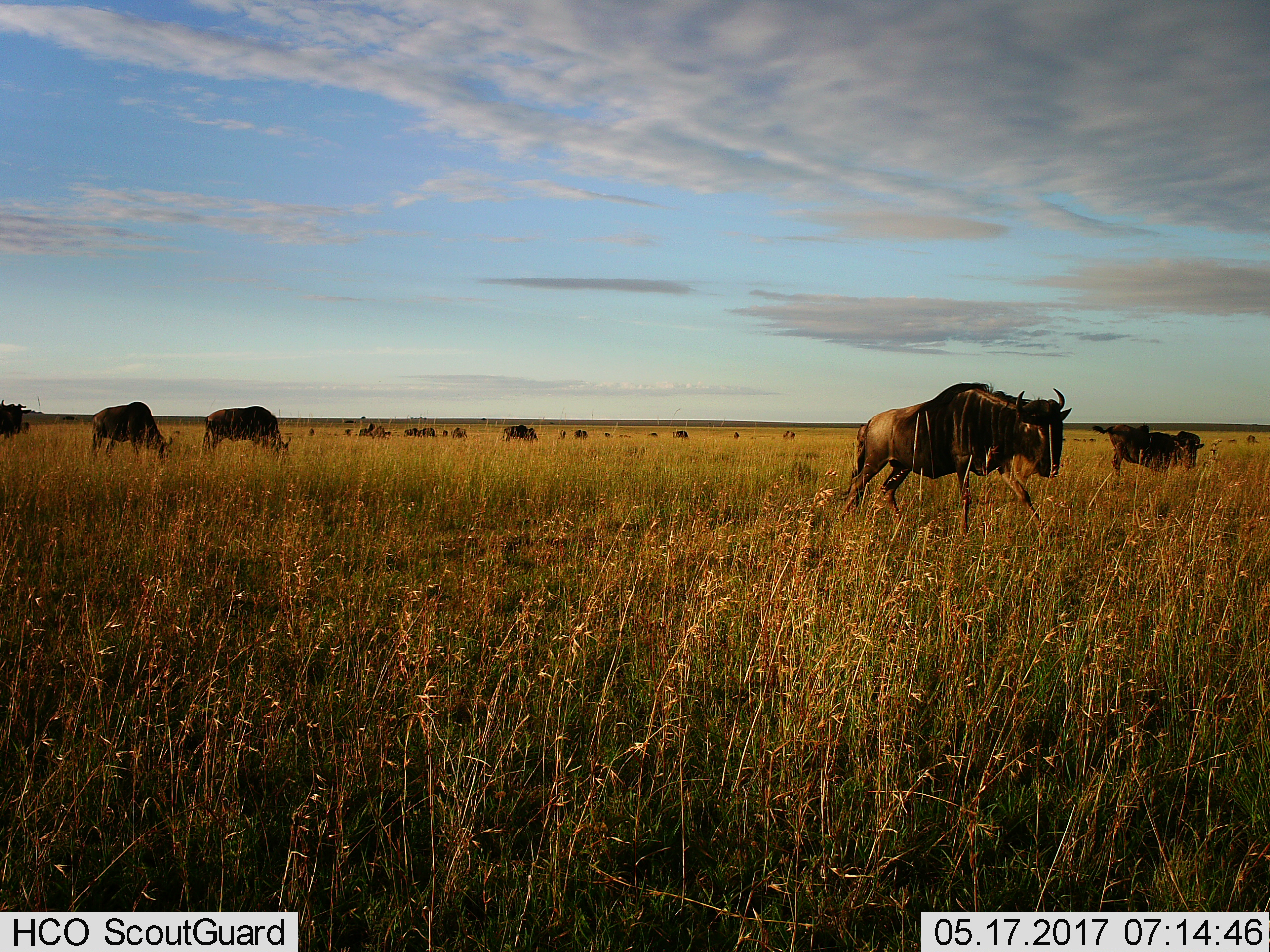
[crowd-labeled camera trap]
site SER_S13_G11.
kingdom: Animalia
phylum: Chordata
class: Mammalia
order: Artiodactyla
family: Bovidae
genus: Connochaetes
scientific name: Connochaetes taurinus taurinus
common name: blue wildebeest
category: wildebeestblue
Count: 11-50.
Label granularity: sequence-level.